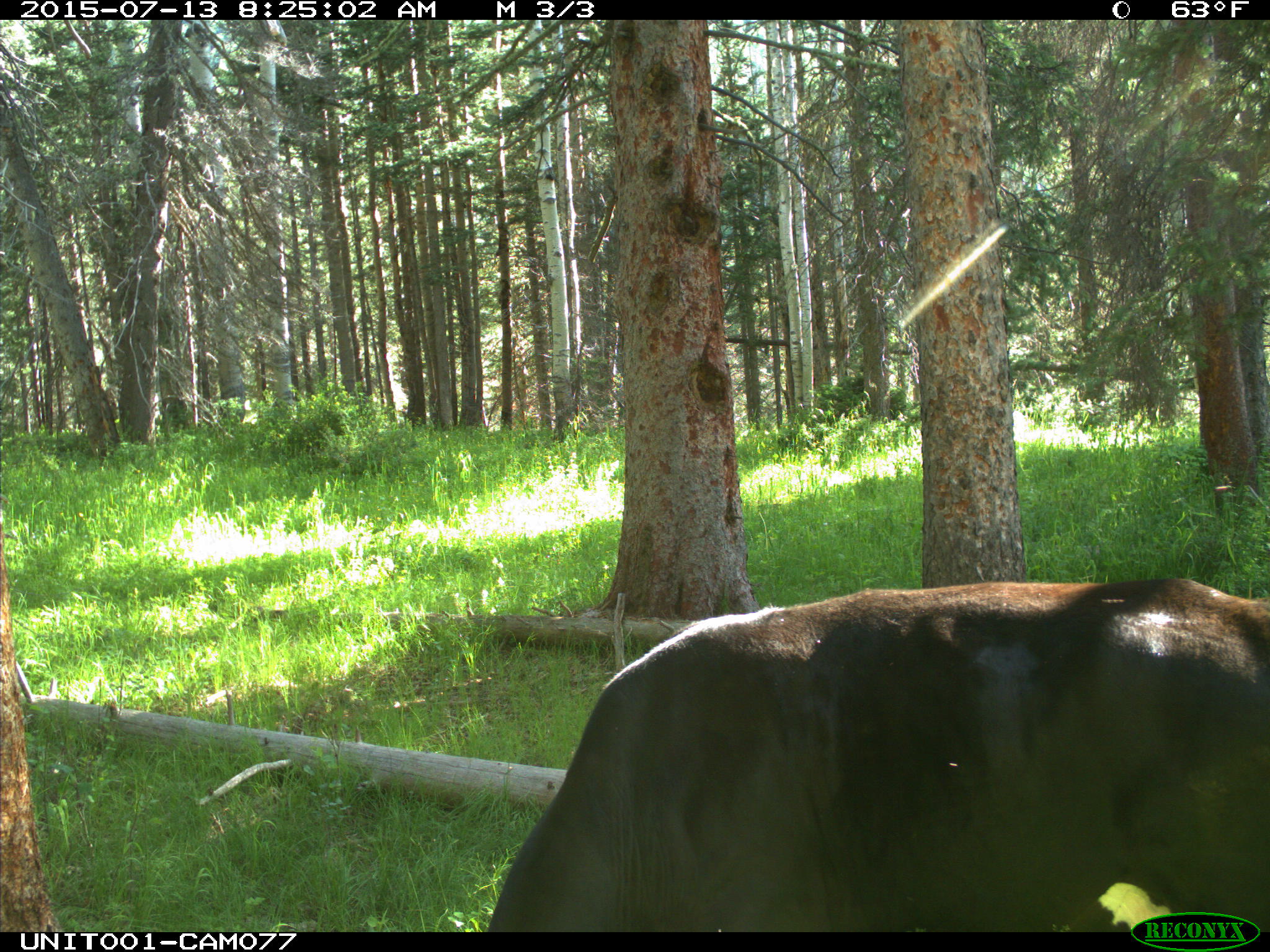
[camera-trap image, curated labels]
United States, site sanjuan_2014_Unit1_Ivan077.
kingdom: Animalia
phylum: Chordata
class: Mammalia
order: Artiodactyla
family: Bovidae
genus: Bos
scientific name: Bos taurus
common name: domestic cow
Bos taurus (domestic cow).